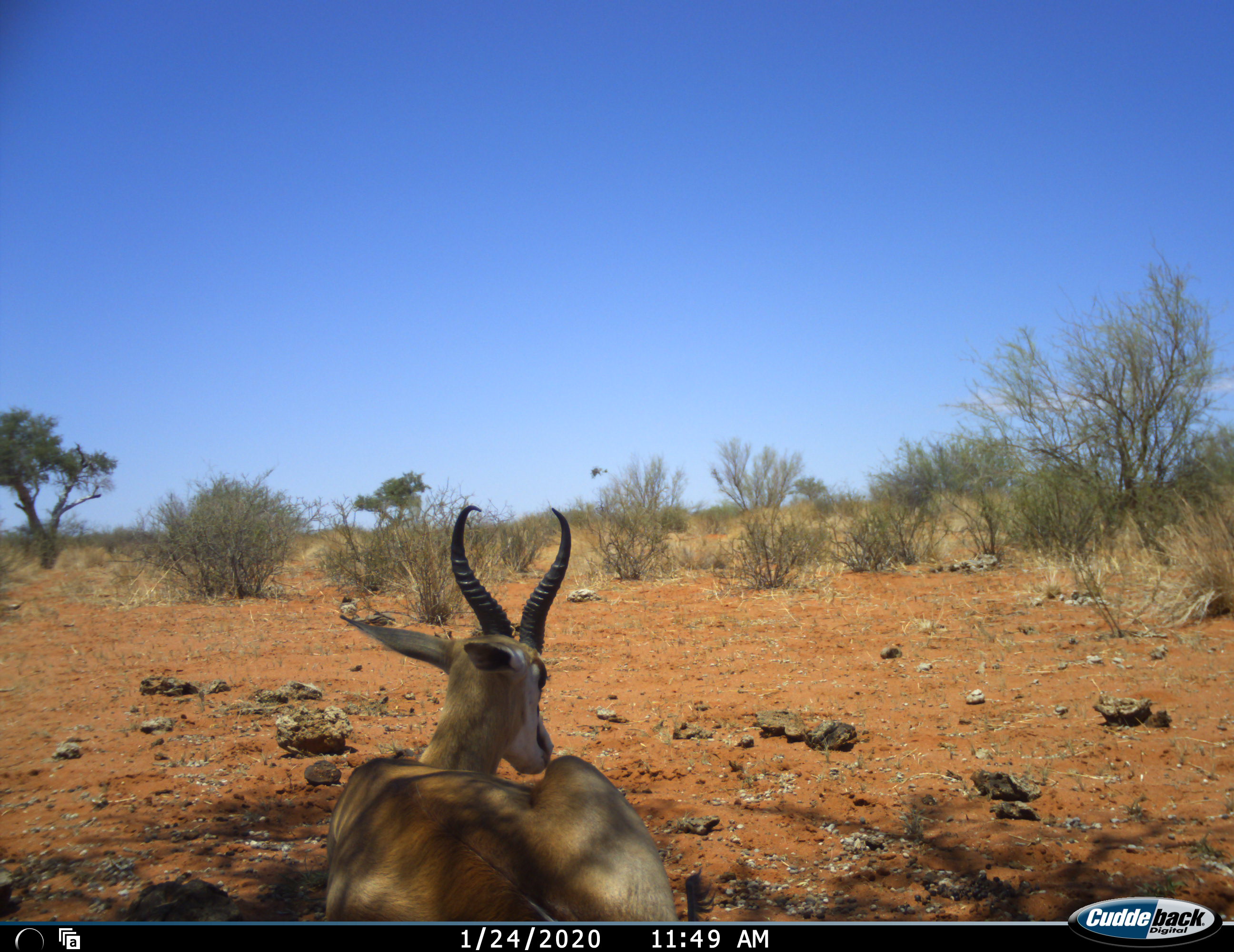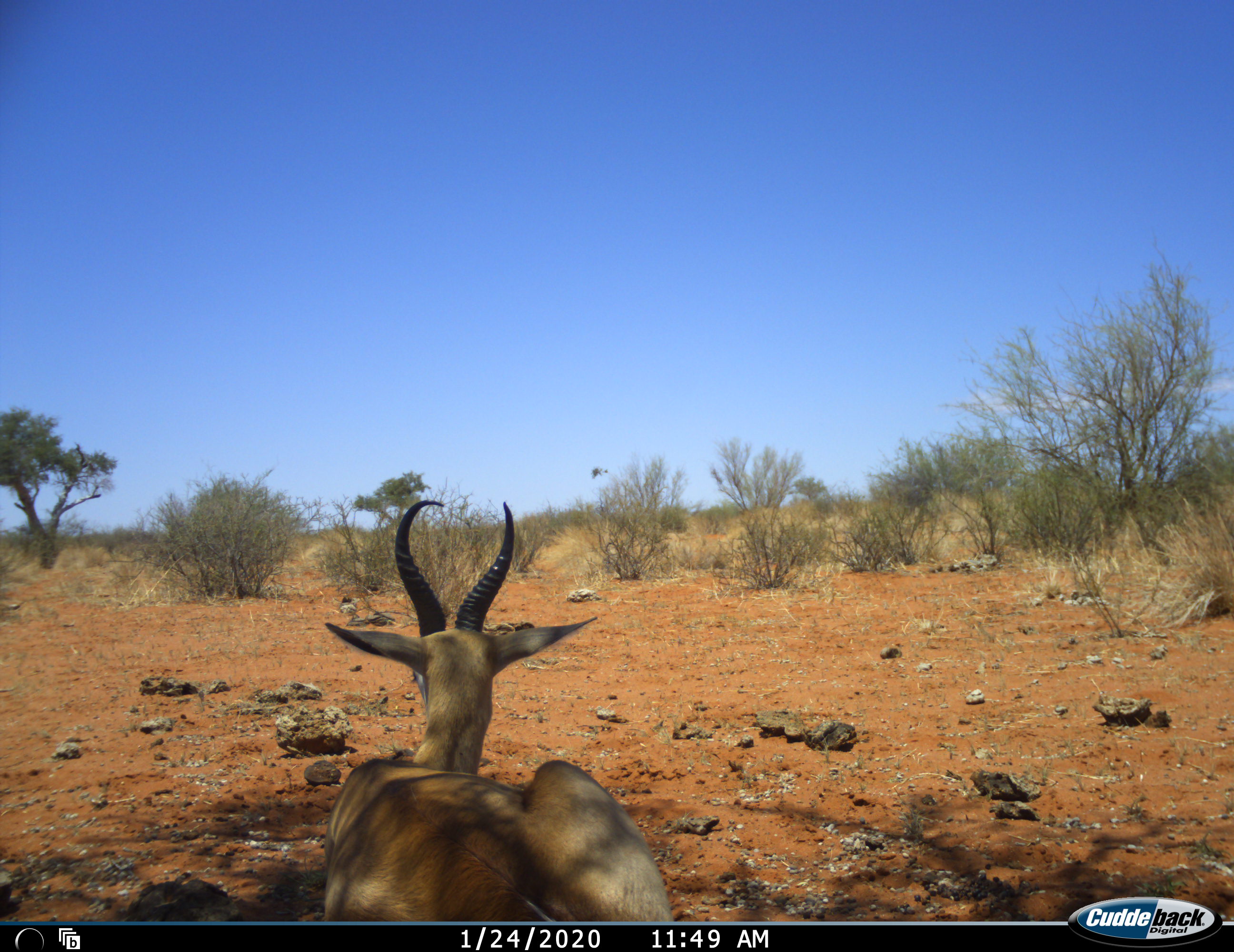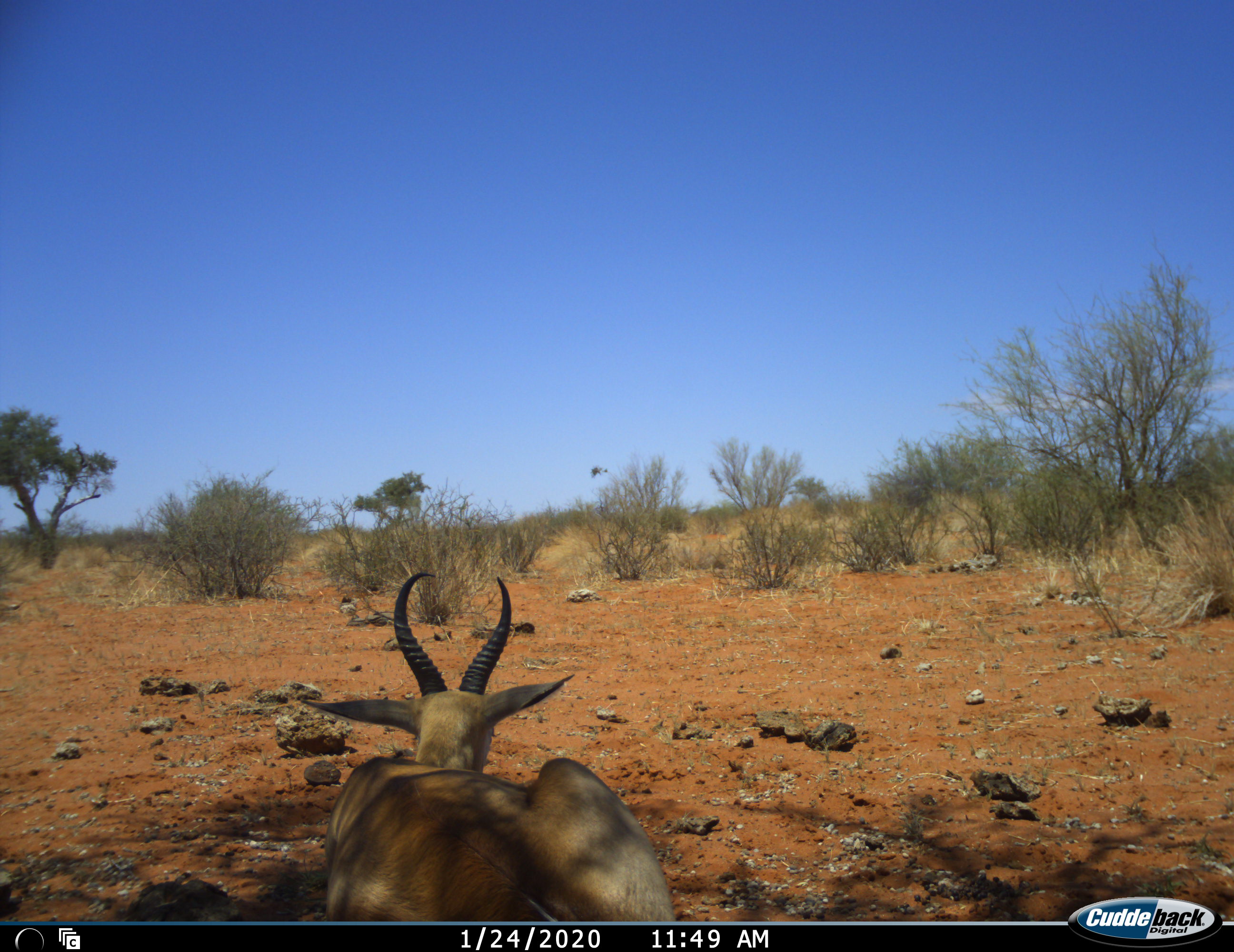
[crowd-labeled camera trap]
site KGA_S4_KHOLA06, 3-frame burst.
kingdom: Animalia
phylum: Chordata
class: Mammalia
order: Artiodactyla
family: Bovidae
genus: Antidorcas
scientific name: Antidorcas marsupialis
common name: springbok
Springbok (Antidorcas marsupialis), count 1. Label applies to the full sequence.